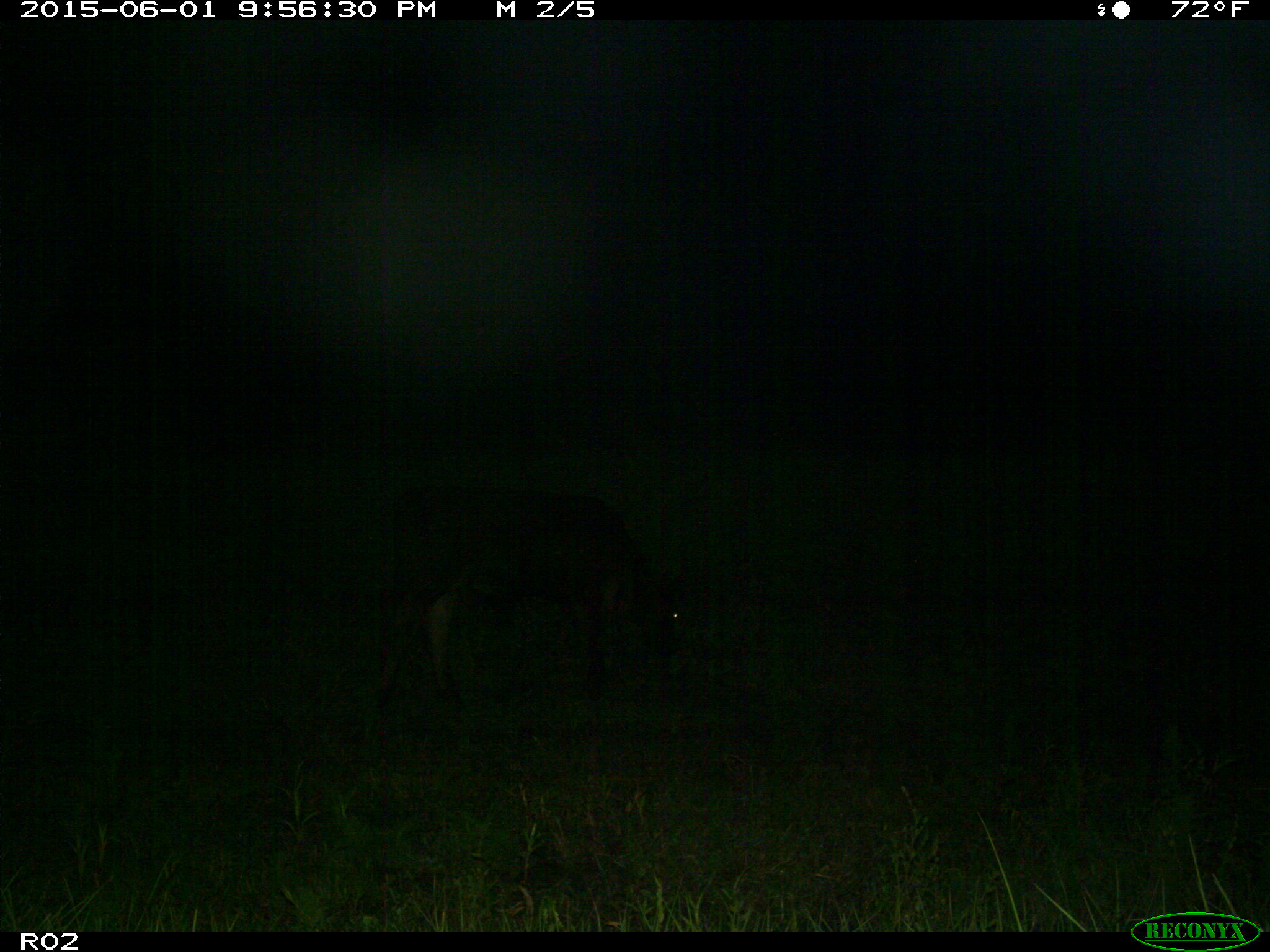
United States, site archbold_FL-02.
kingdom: Animalia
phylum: Chordata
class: Mammalia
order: Artiodactyla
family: Bovidae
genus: Bos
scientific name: Bos taurus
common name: domestic cow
Bos taurus (domestic cow).